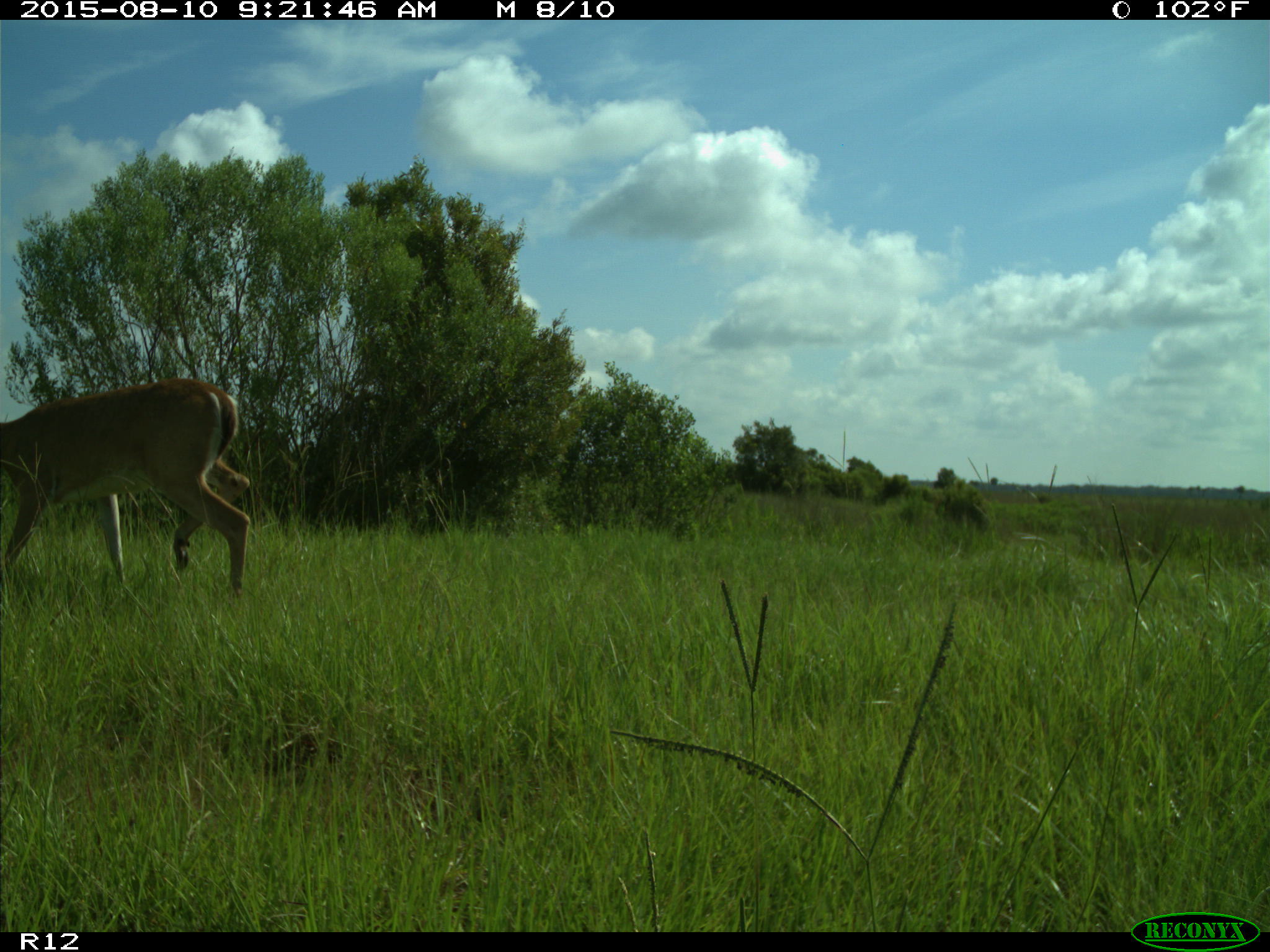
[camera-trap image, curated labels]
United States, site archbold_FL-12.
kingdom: Animalia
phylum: Chordata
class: Mammalia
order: Artiodactyla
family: Cervidae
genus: Odocoileus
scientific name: Odocoileus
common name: deer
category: unidentified deer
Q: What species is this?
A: Unidentified deer (deer) (Odocoileus).